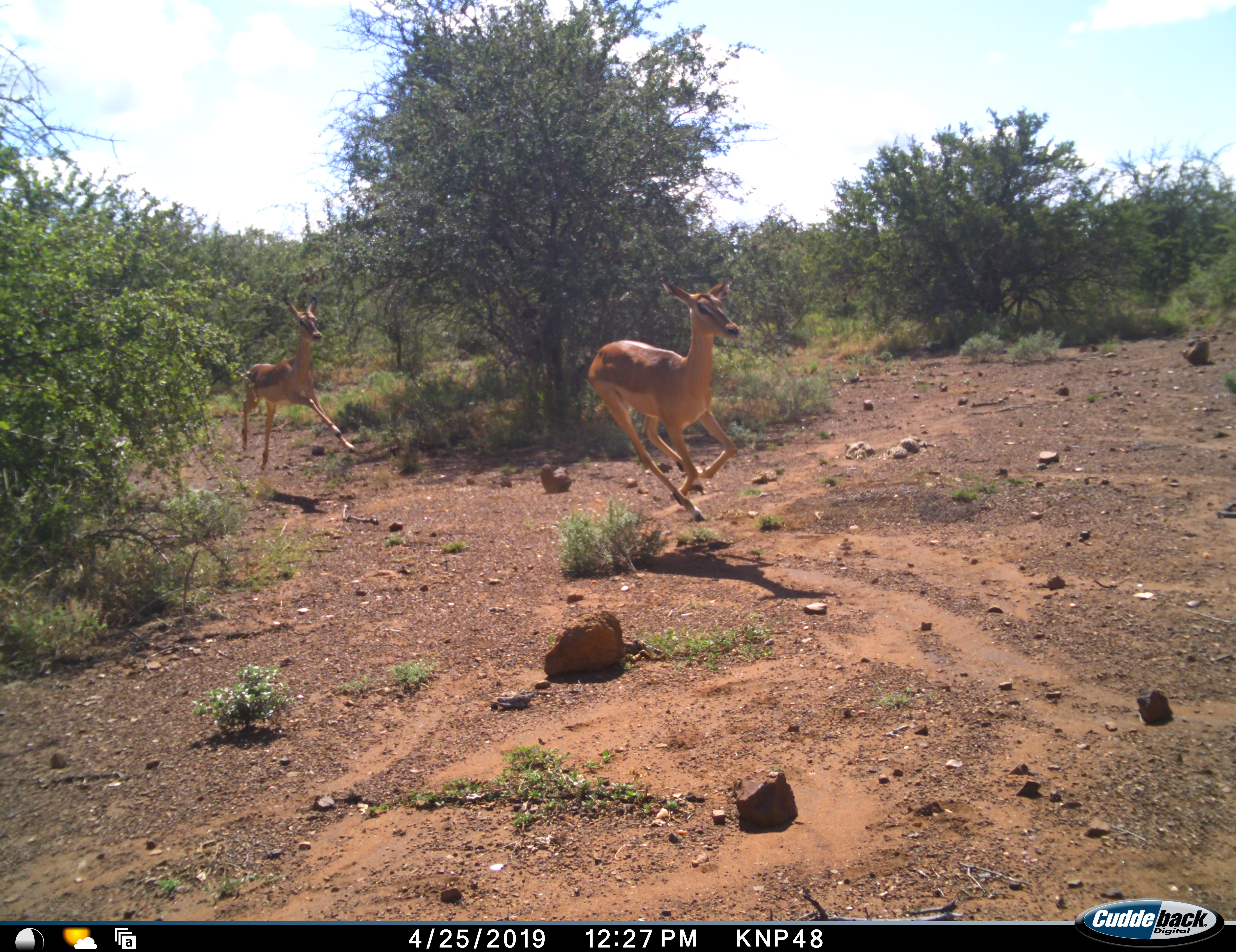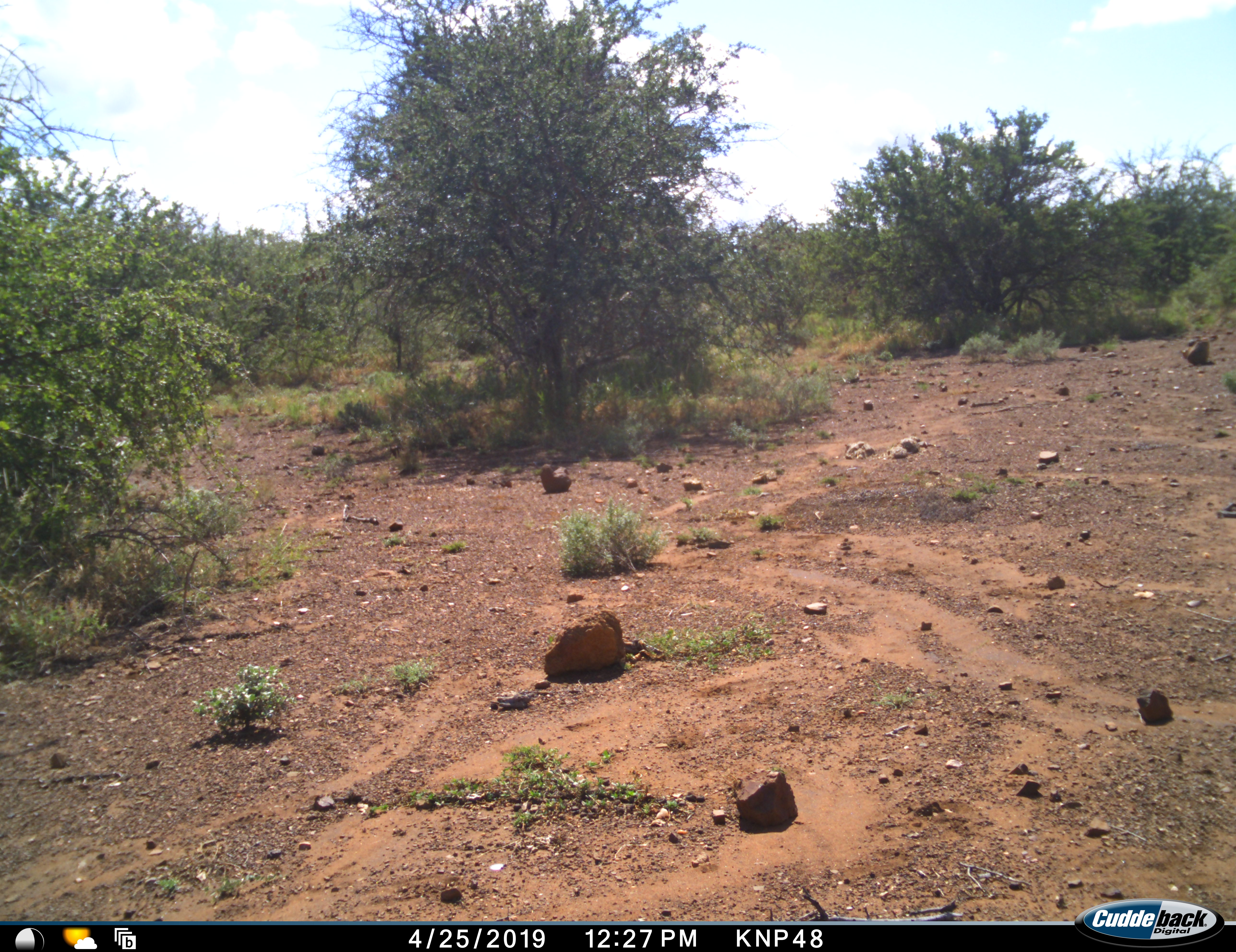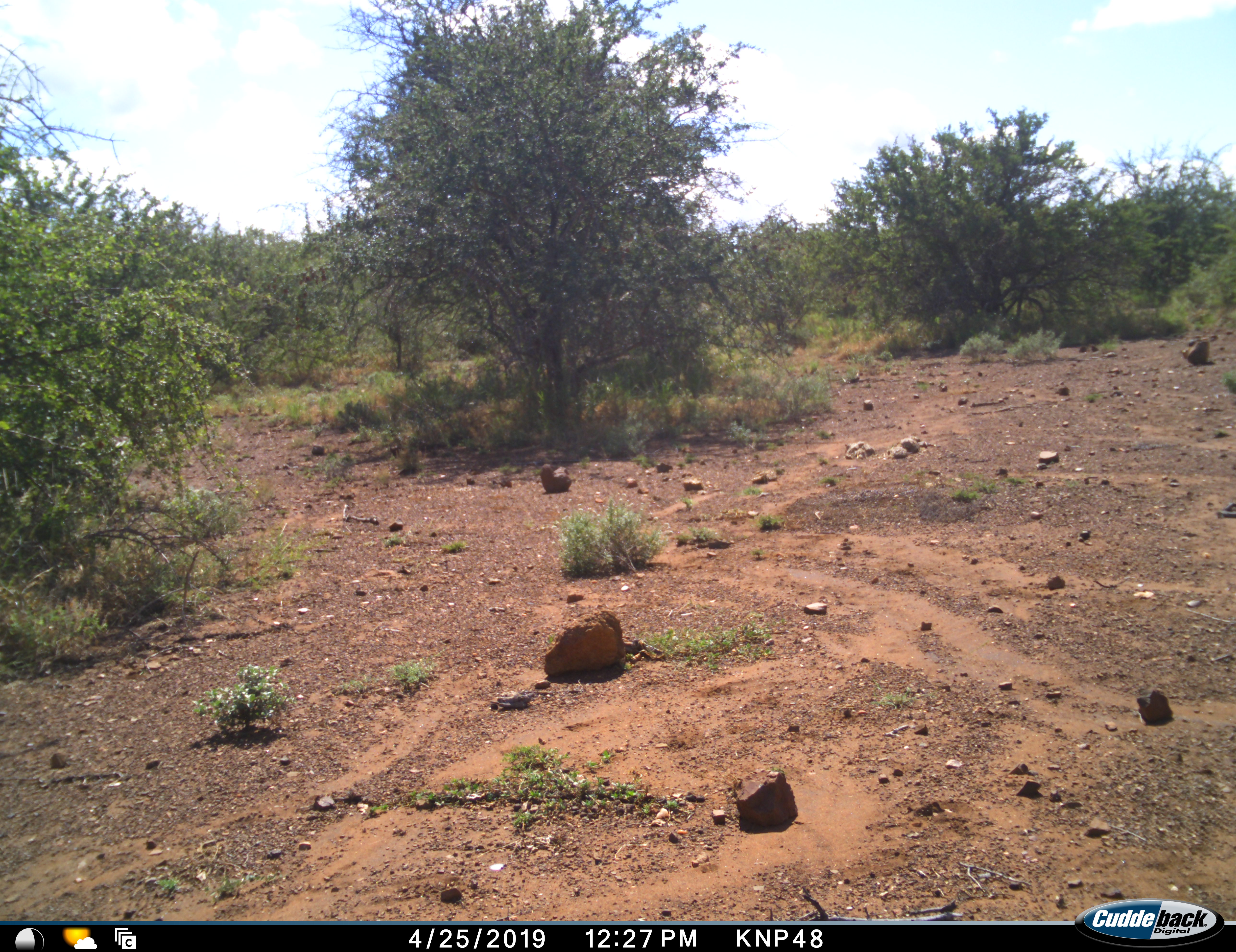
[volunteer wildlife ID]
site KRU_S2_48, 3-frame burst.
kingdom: Animalia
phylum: Chordata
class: Mammalia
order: Artiodactyla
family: Bovidae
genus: Aepyceros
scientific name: Aepyceros melampus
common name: impala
Impala (Aepyceros melampus), count 2. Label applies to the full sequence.